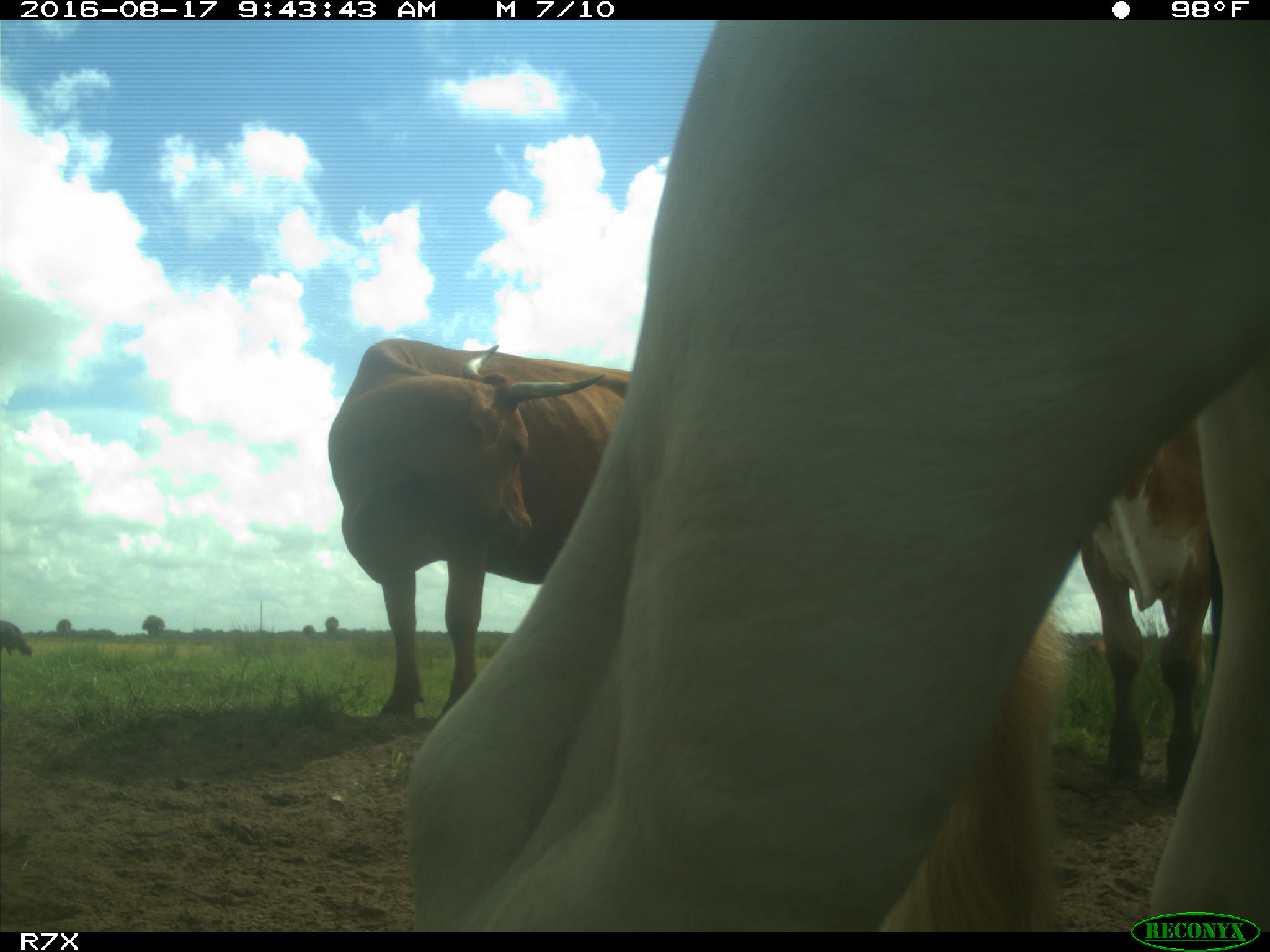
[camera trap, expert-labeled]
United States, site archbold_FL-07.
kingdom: Animalia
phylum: Chordata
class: Mammalia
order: Artiodactyla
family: Bovidae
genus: Bos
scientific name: Bos taurus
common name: domestic cow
Bos taurus (domestic cow).